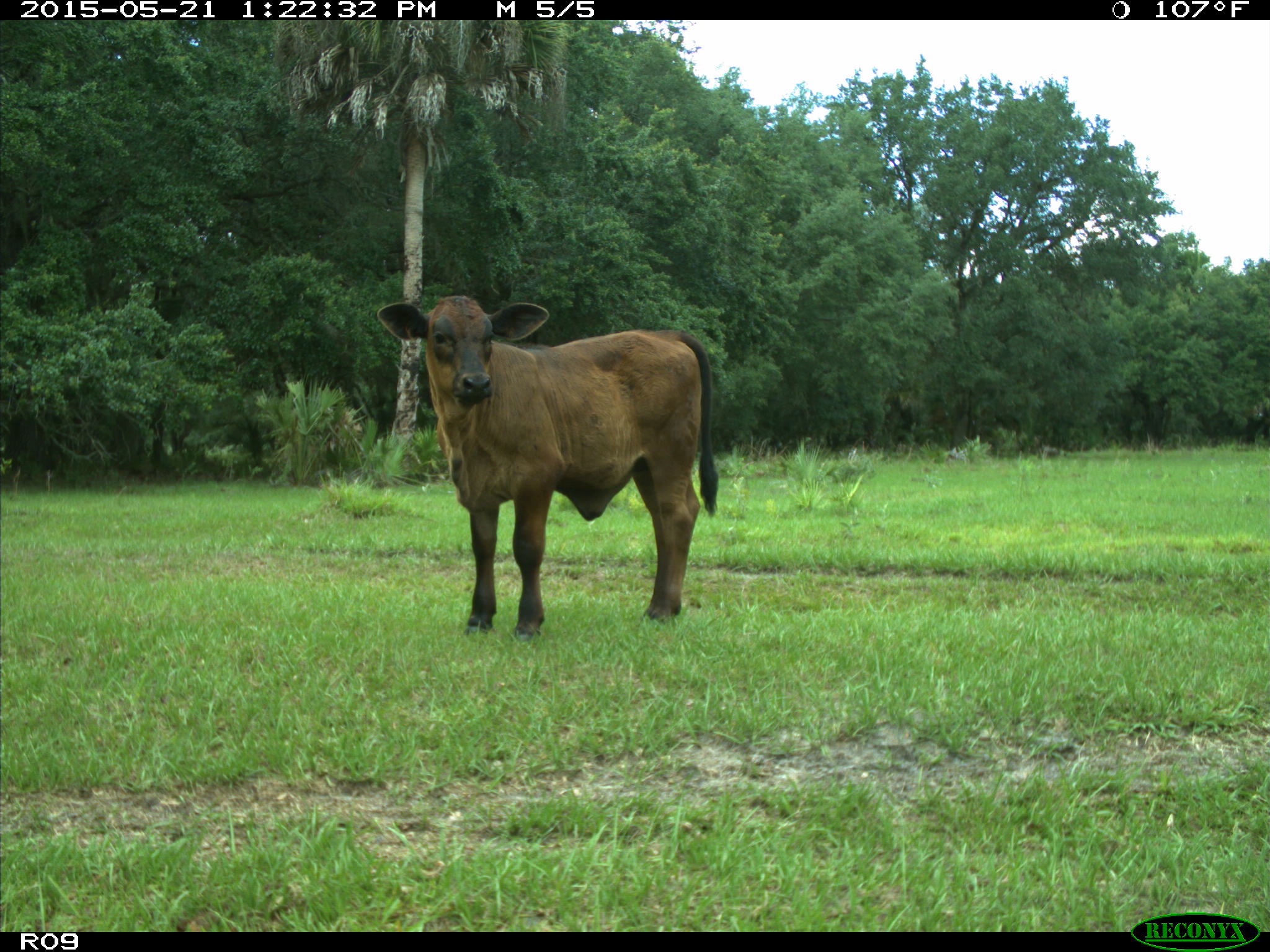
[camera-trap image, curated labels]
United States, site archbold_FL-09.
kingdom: Animalia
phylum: Chordata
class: Mammalia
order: Artiodactyla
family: Bovidae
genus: Bos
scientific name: Bos taurus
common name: domestic cow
Bos taurus (domestic cow).